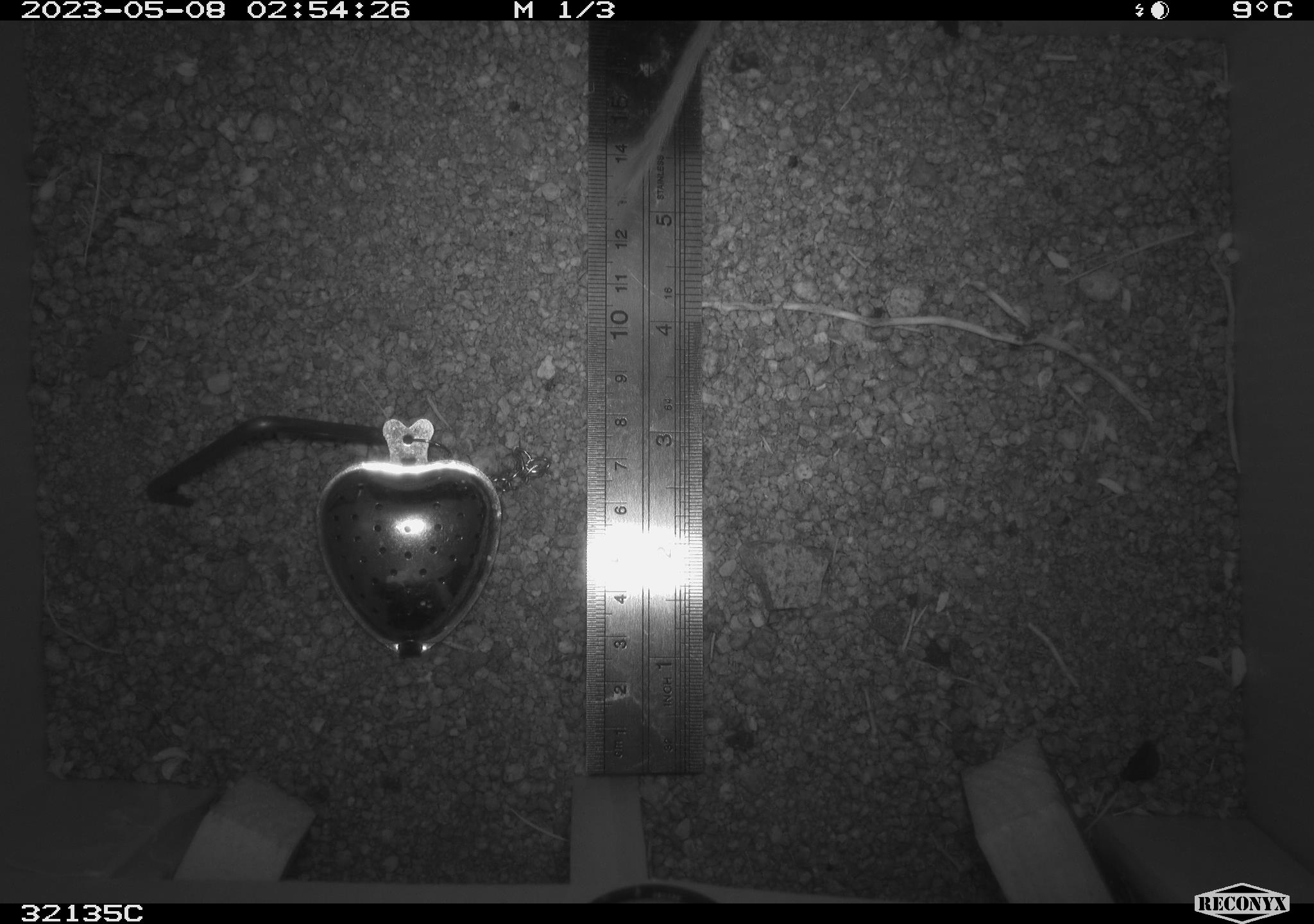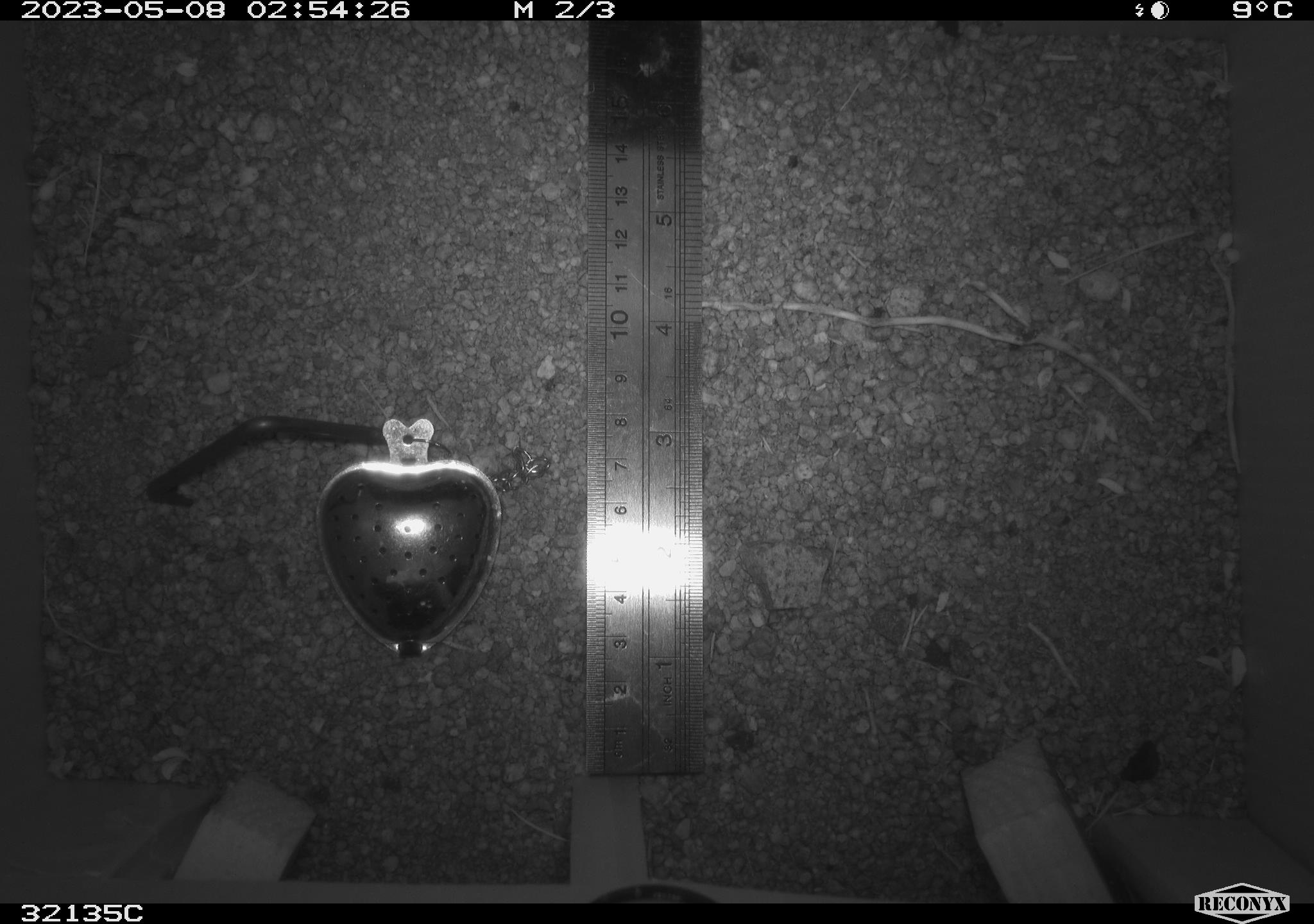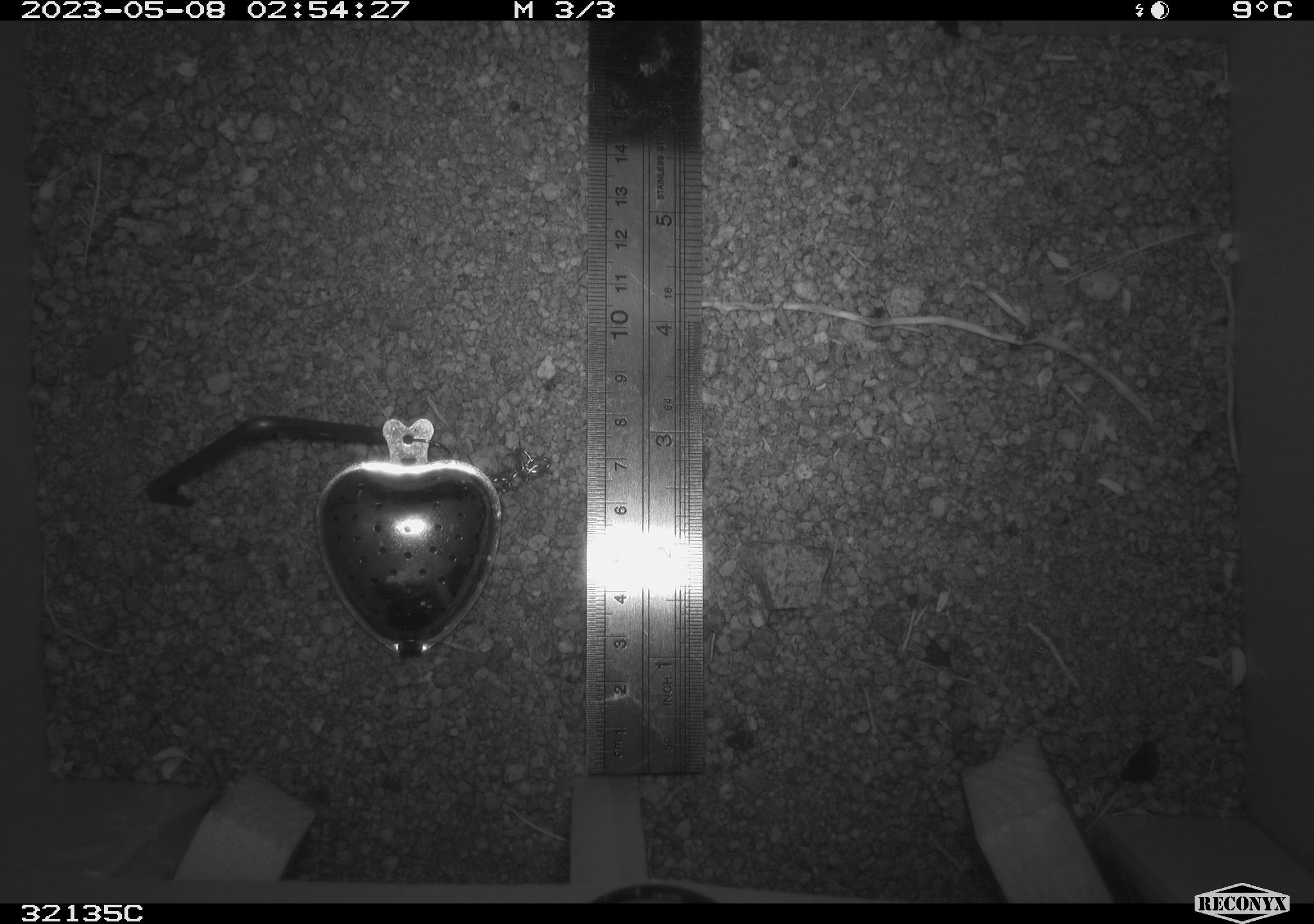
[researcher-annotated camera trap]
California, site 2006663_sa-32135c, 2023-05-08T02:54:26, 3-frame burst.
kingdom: Animalia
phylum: Chordata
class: Mammalia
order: Rodentia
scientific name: Rodentia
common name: rodent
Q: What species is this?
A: Rodent (Rodentia).